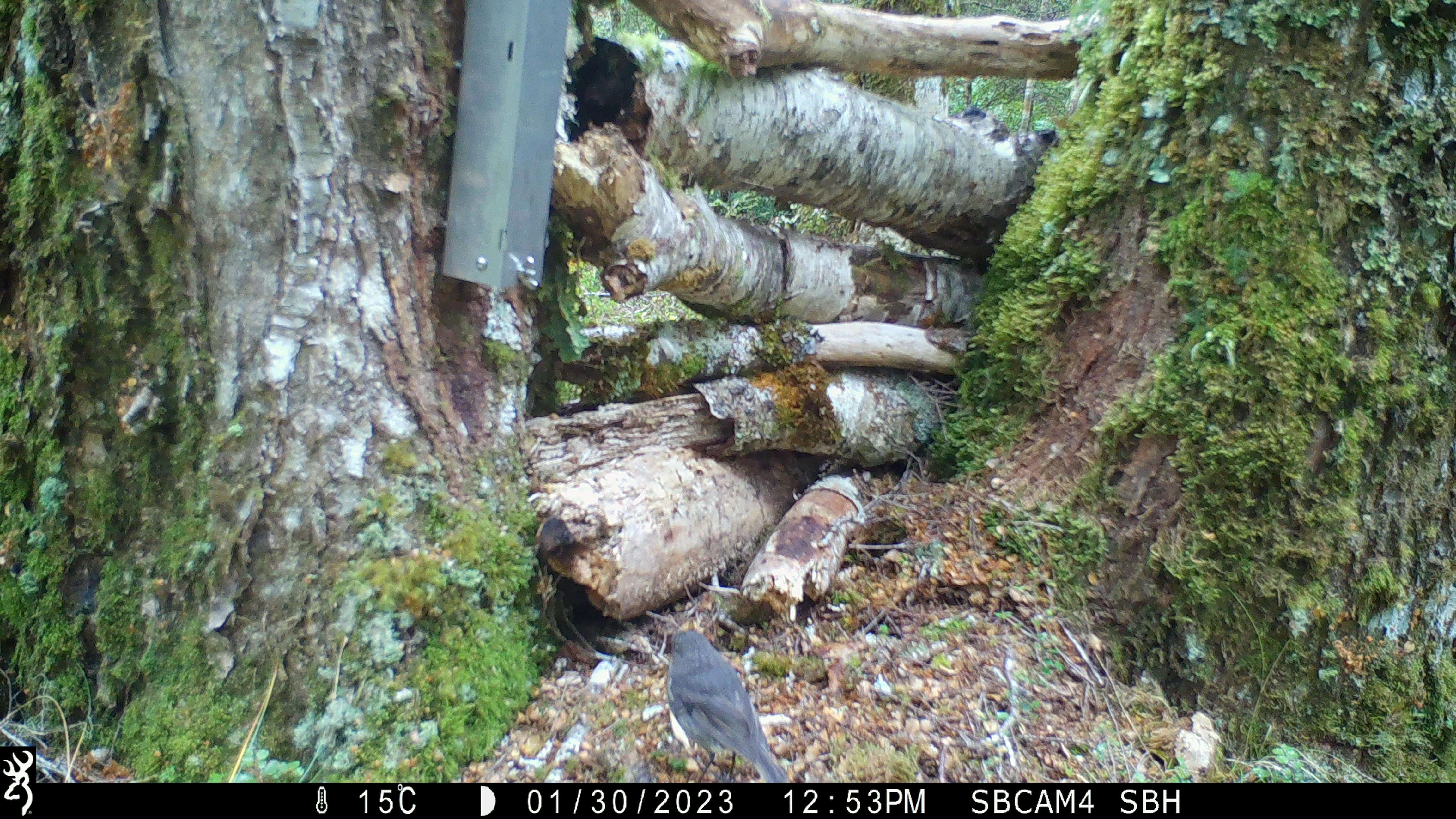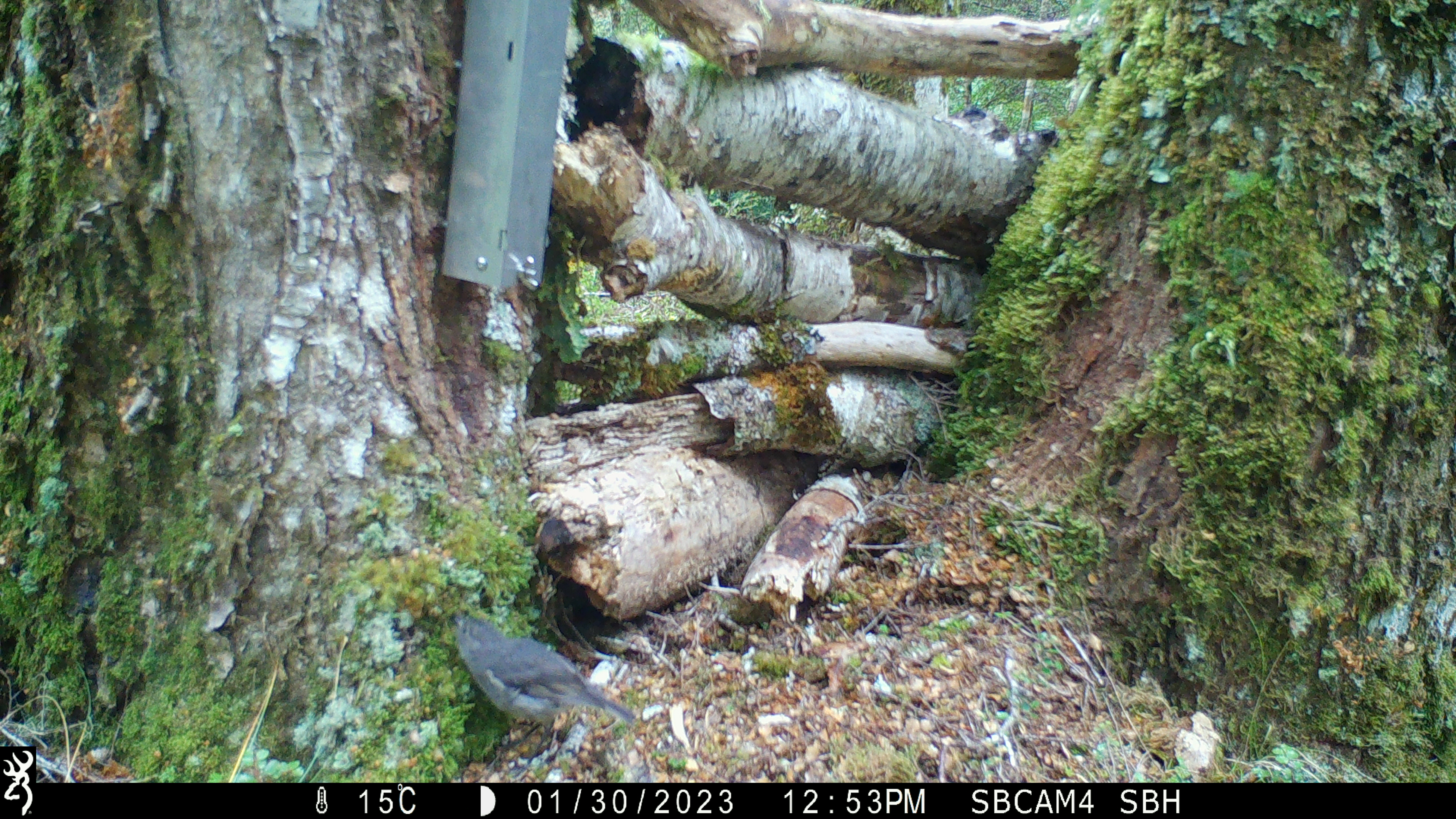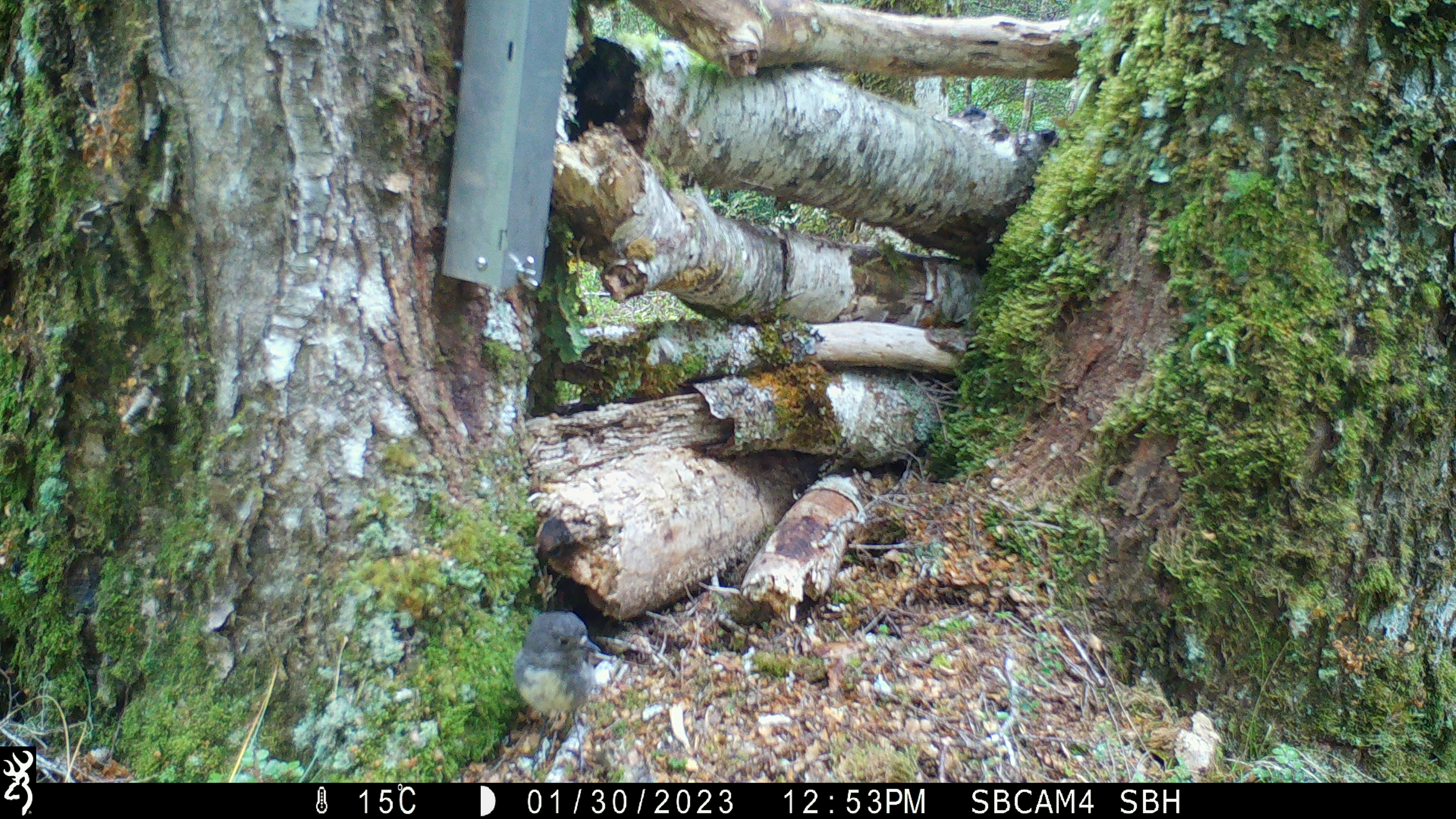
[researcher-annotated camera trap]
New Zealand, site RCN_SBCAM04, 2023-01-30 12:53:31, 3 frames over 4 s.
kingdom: Animalia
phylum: Chordata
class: Aves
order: Passeriformes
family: Petroicidae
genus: Petroica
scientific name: Petroica australis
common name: new zealand robin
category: robin